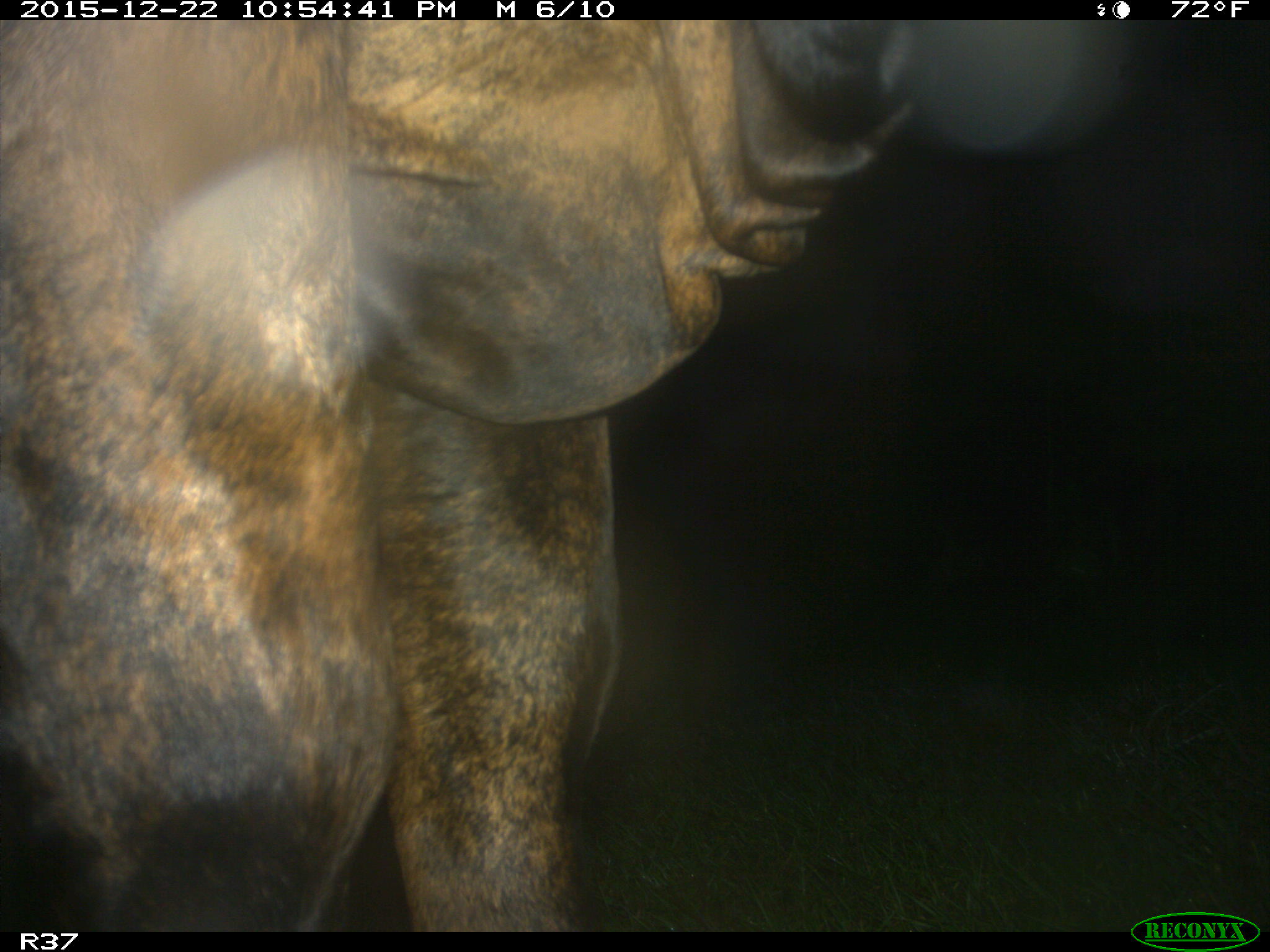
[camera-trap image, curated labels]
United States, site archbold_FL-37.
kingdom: Animalia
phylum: Chordata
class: Mammalia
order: Artiodactyla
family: Bovidae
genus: Bos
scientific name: Bos taurus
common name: domestic cow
Bos taurus (domestic cow).